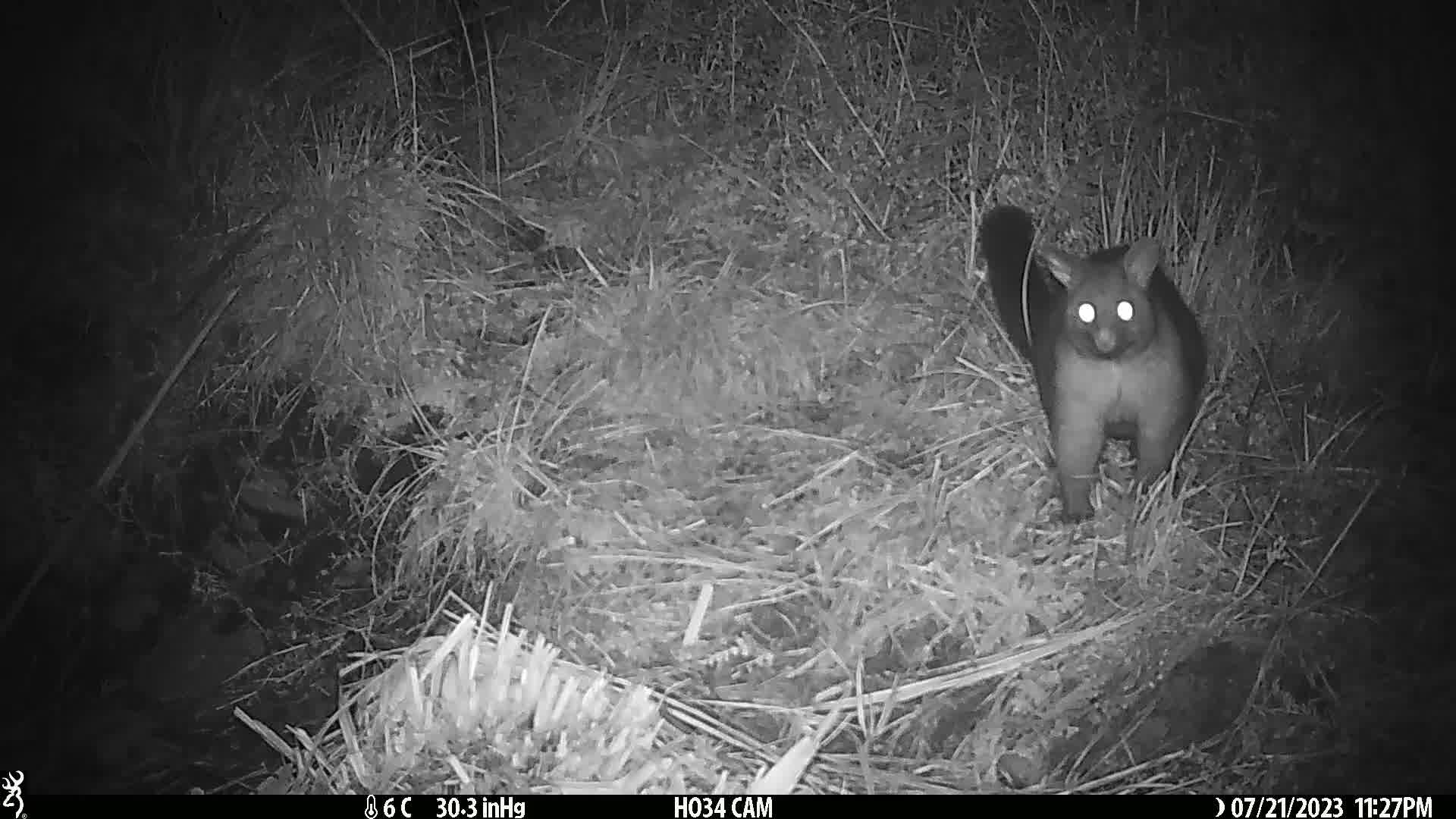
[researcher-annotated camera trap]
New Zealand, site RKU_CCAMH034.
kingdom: Animalia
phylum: Chordata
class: Mammalia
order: Diprotodontia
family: Phalangeridae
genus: Trichosurus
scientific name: Trichosurus vulpecula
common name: common brushtail possum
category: possum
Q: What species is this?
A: Possum (common brushtail possum) (Trichosurus vulpecula).